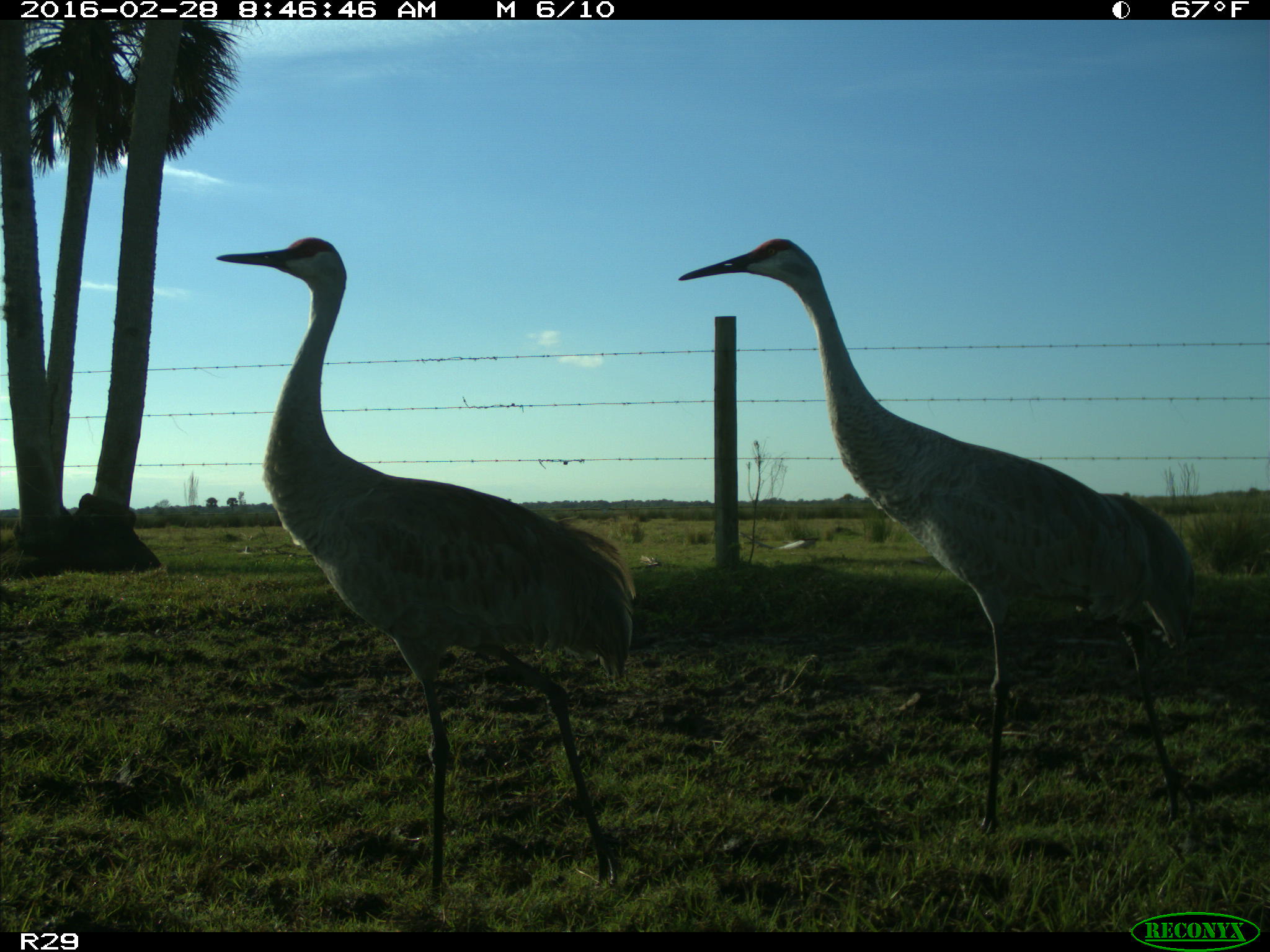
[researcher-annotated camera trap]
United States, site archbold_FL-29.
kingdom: Animalia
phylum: Chordata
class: Aves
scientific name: Aves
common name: birds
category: unidentified bird